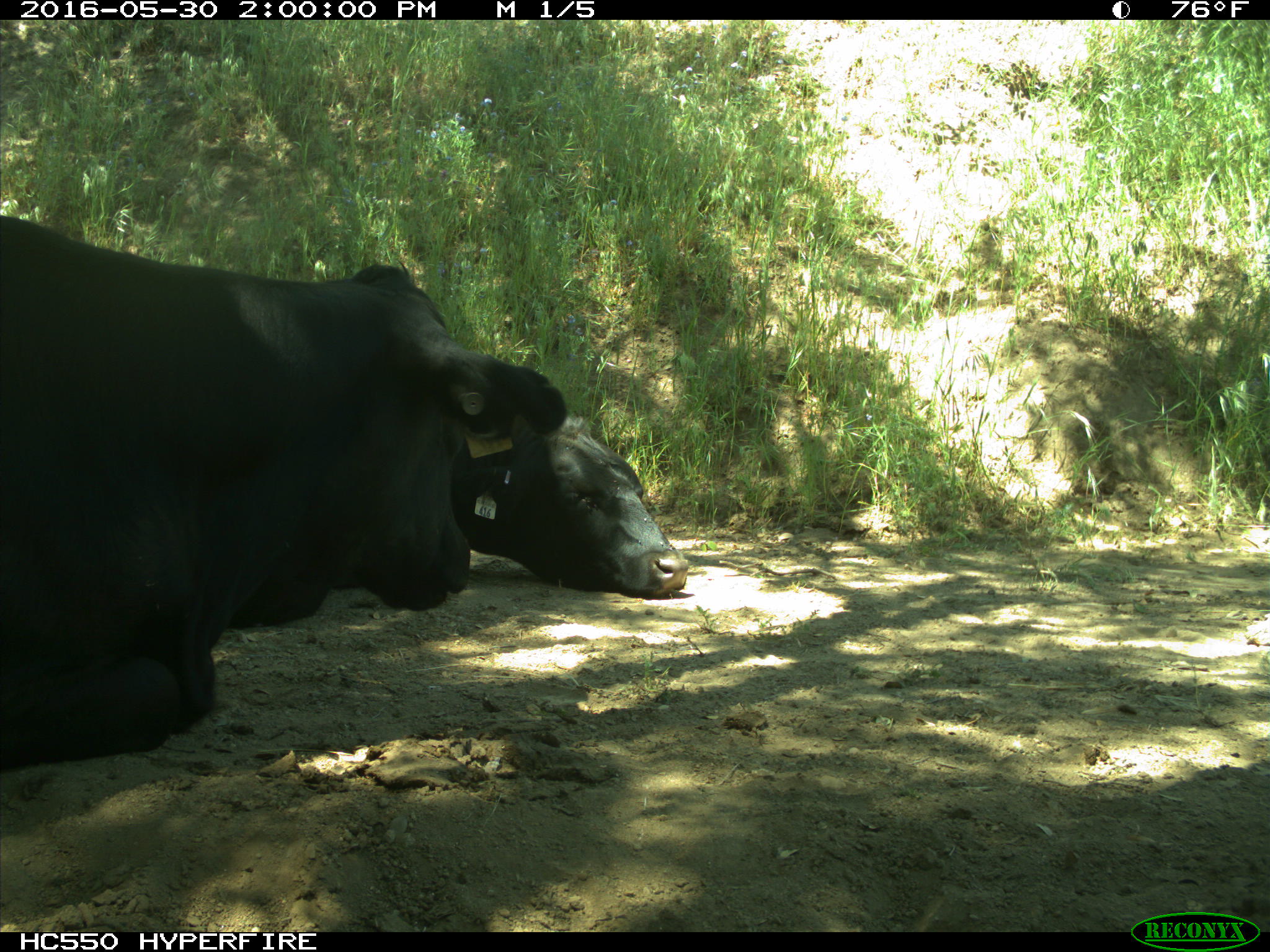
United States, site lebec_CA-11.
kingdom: Animalia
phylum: Chordata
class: Mammalia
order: Artiodactyla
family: Bovidae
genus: Bos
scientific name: Bos taurus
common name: domestic cow